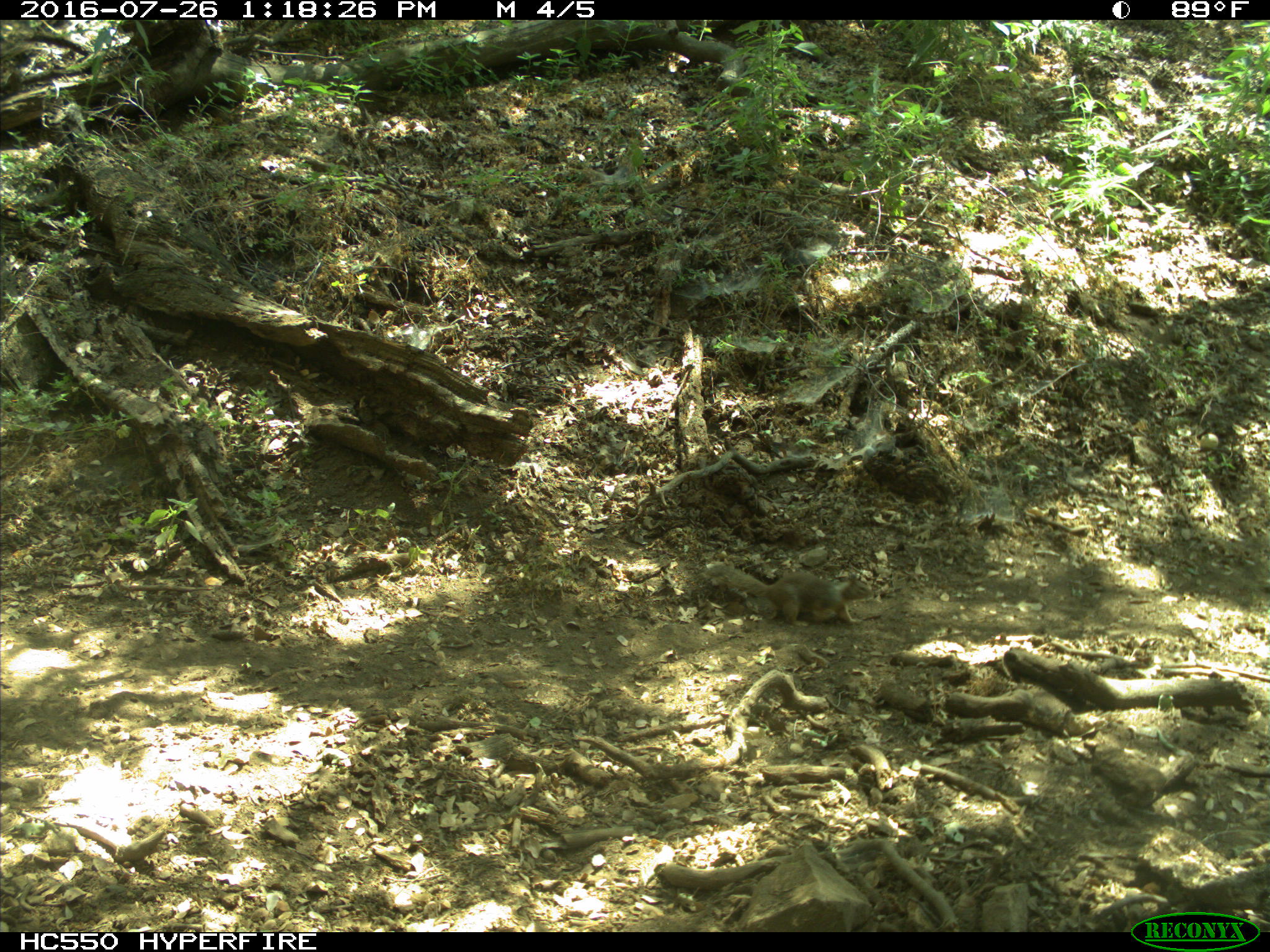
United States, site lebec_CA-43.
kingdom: Animalia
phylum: Chordata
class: Mammalia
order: Rodentia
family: Sciuridae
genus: Otospermophilus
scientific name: Otospermophilus beecheyi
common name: california ground squirrel